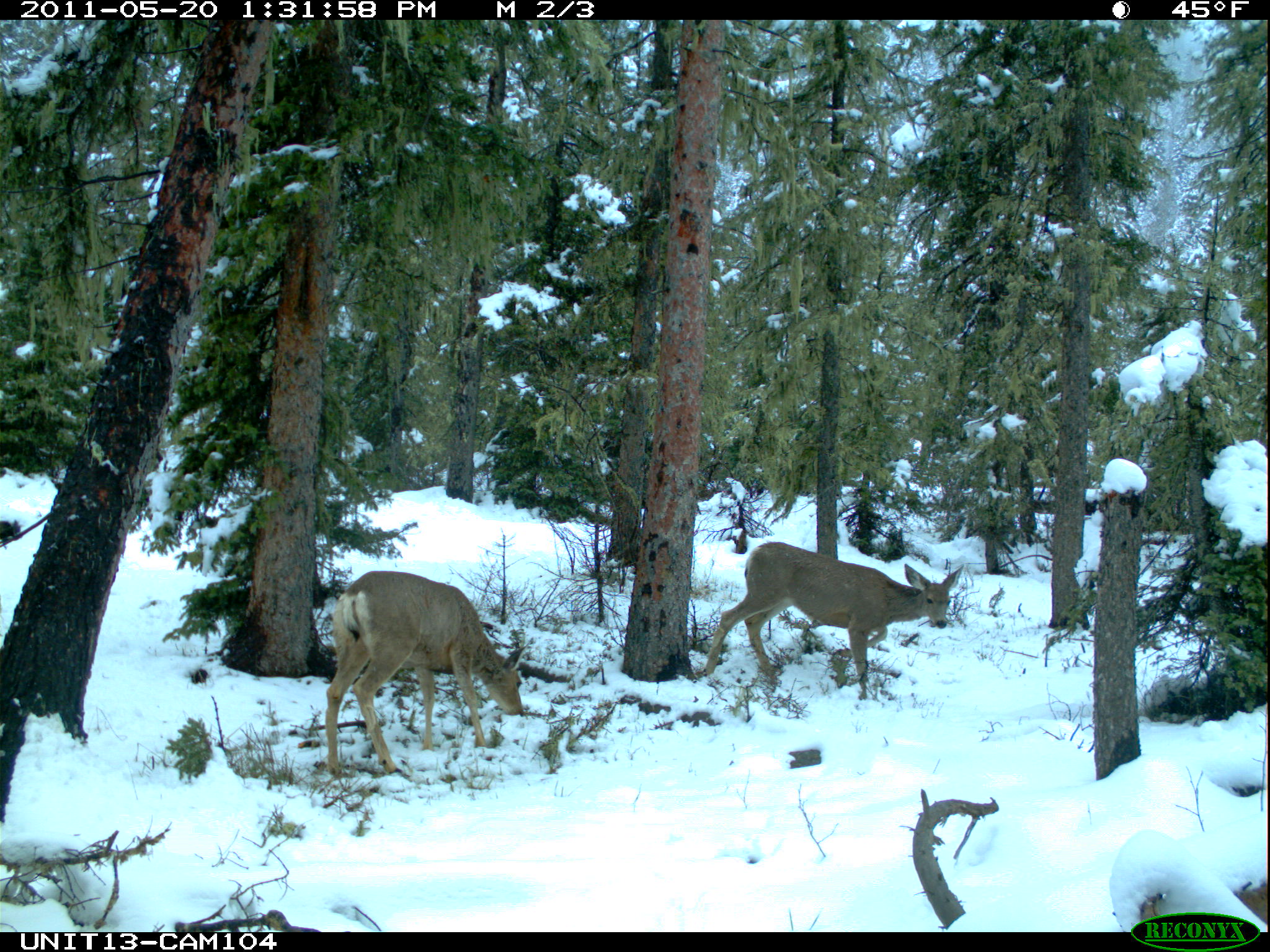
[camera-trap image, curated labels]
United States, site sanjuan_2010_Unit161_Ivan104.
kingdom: Animalia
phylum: Chordata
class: Mammalia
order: Artiodactyla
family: Cervidae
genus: Odocoileus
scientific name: Odocoileus hemionus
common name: mule deer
Odocoileus hemionus (mule deer).